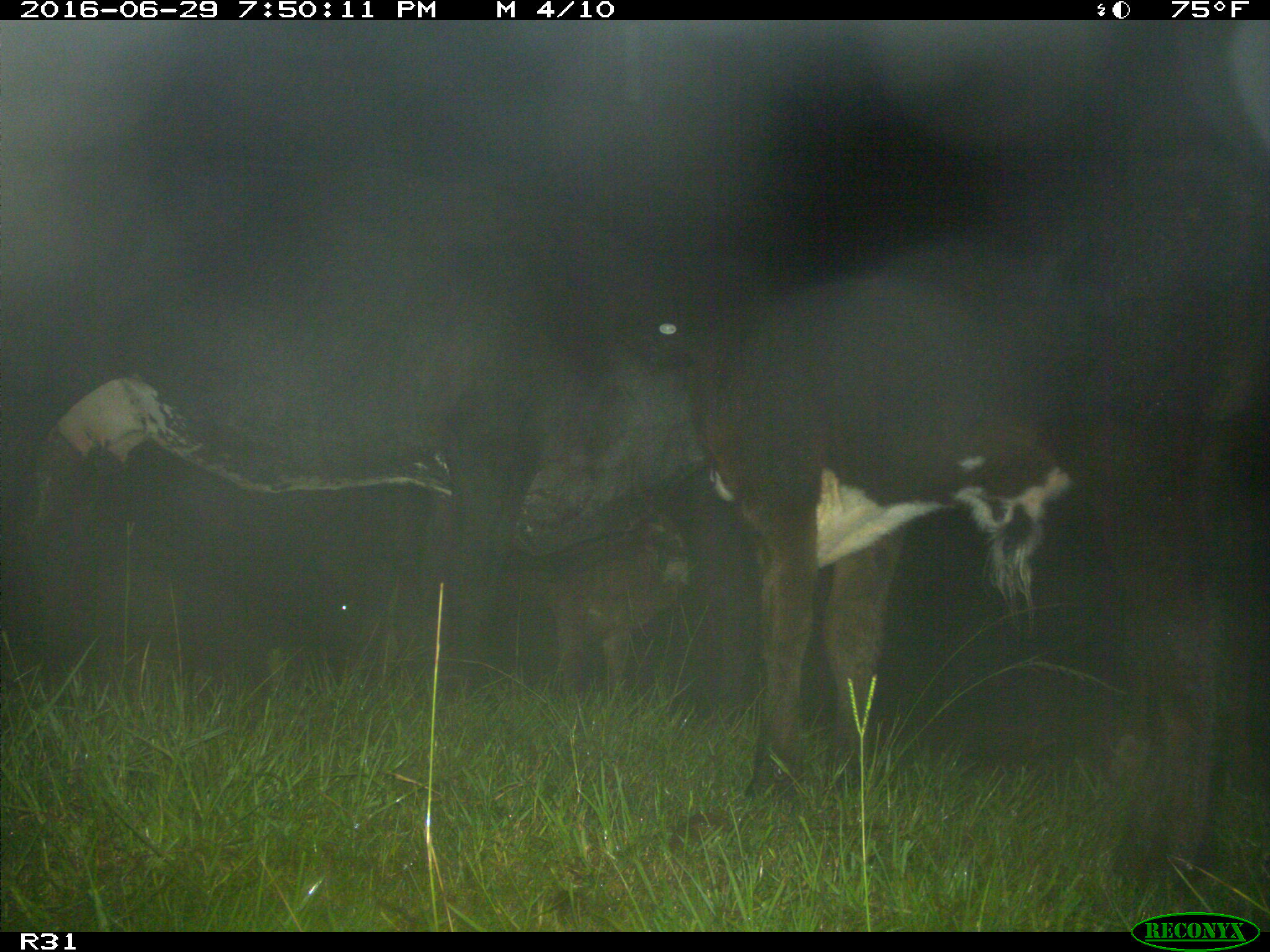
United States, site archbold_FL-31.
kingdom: Animalia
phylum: Chordata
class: Mammalia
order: Artiodactyla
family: Bovidae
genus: Bos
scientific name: Bos taurus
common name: domestic cow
Bos taurus (domestic cow).